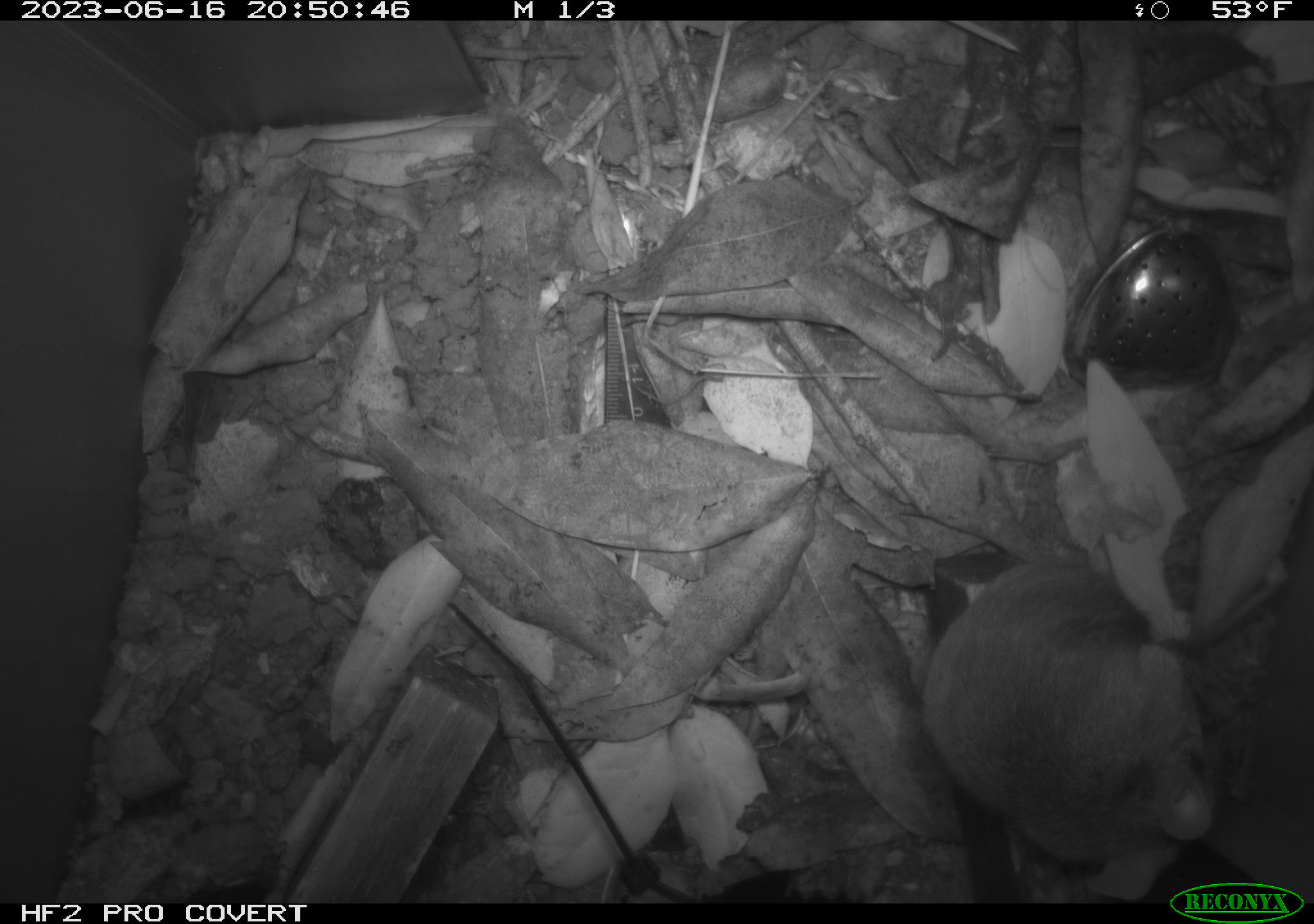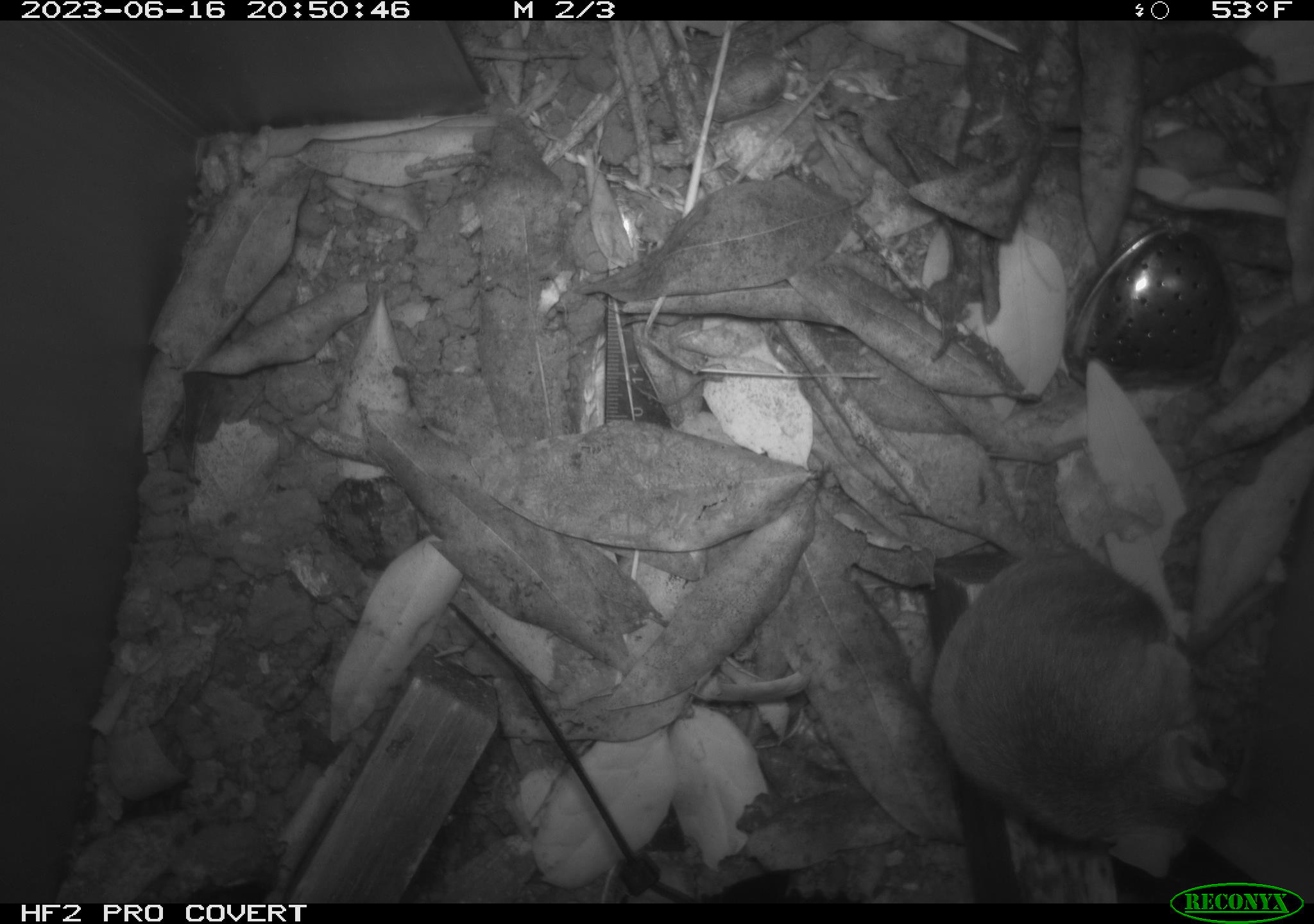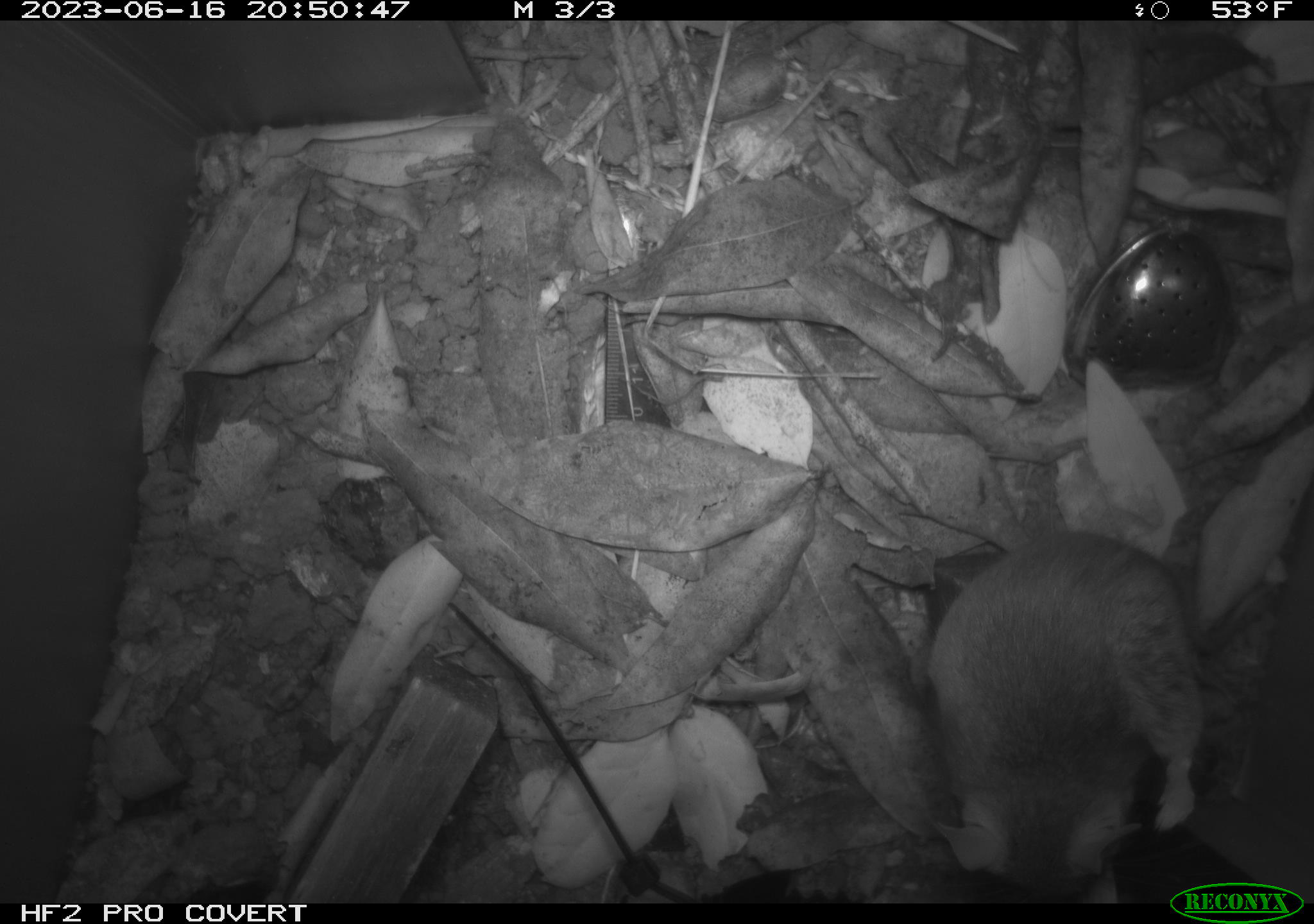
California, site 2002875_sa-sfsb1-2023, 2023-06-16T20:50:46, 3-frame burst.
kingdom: Animalia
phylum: Chordata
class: Mammalia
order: Rodentia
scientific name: Rodentia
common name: mouse species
Mouse species (Rodentia).